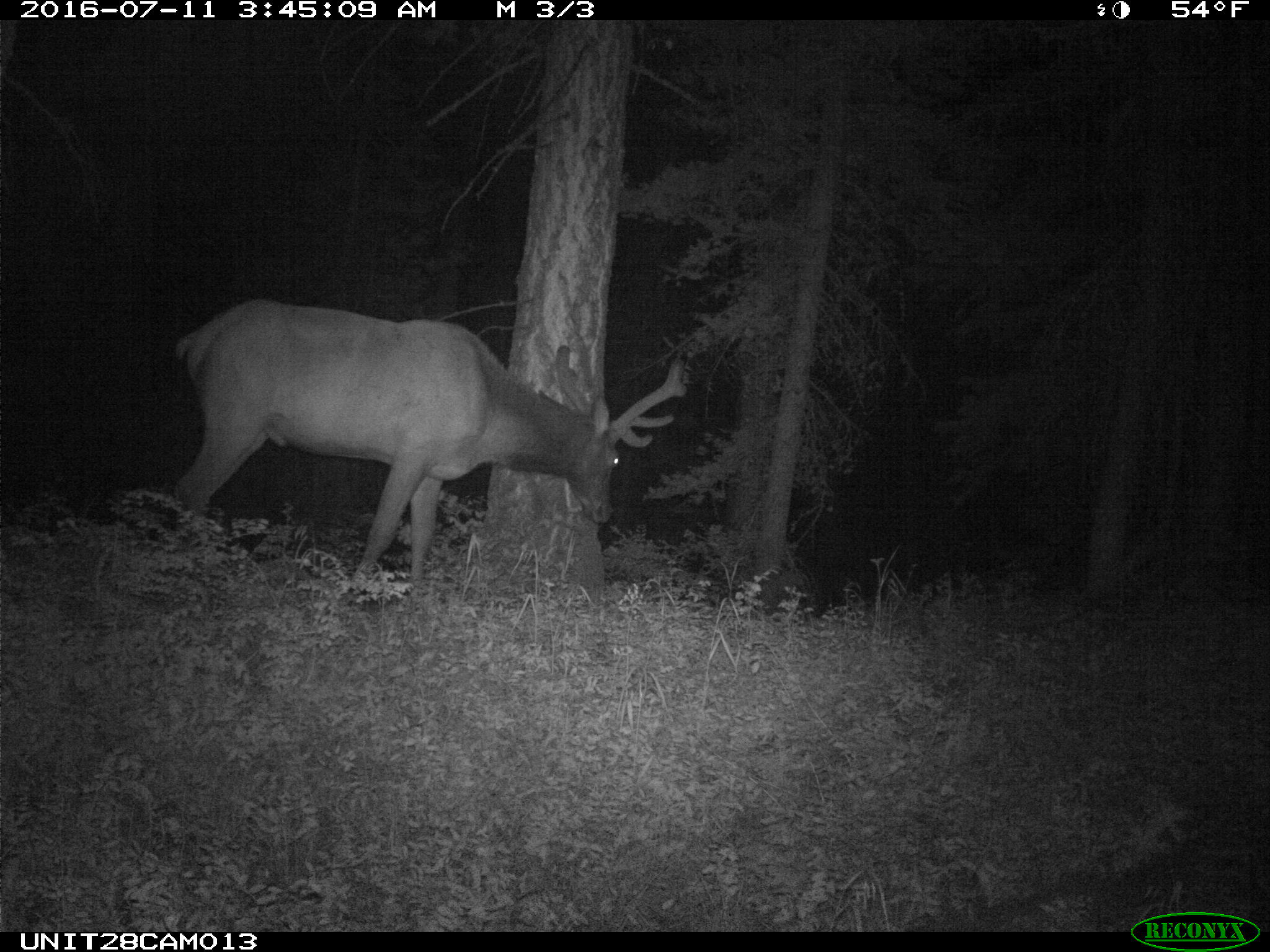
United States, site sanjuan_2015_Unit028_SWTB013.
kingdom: Animalia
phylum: Chordata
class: Mammalia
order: Artiodactyla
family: Cervidae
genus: Cervus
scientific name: Cervus elaphus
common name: red deer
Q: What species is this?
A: Cervus elaphus (red deer).